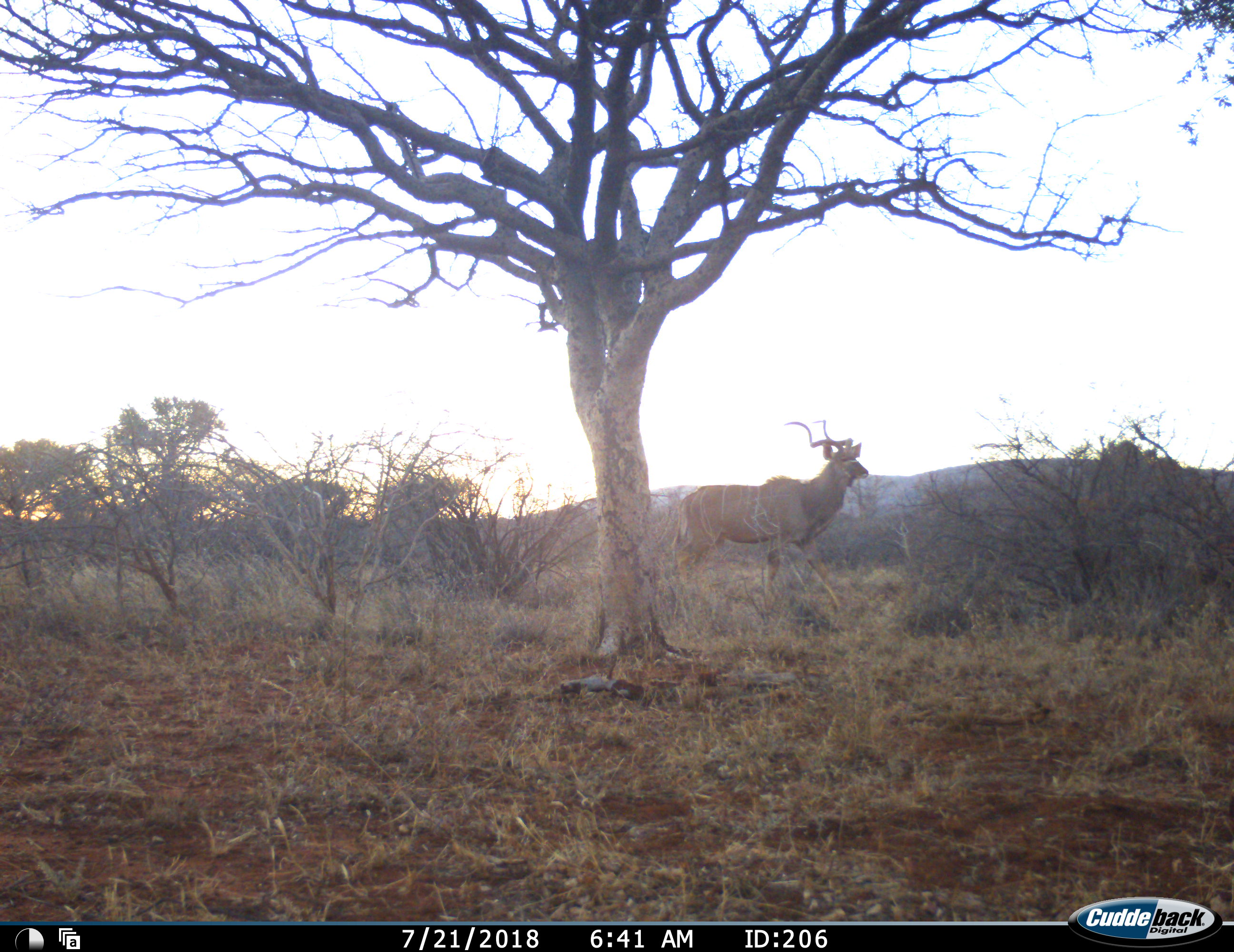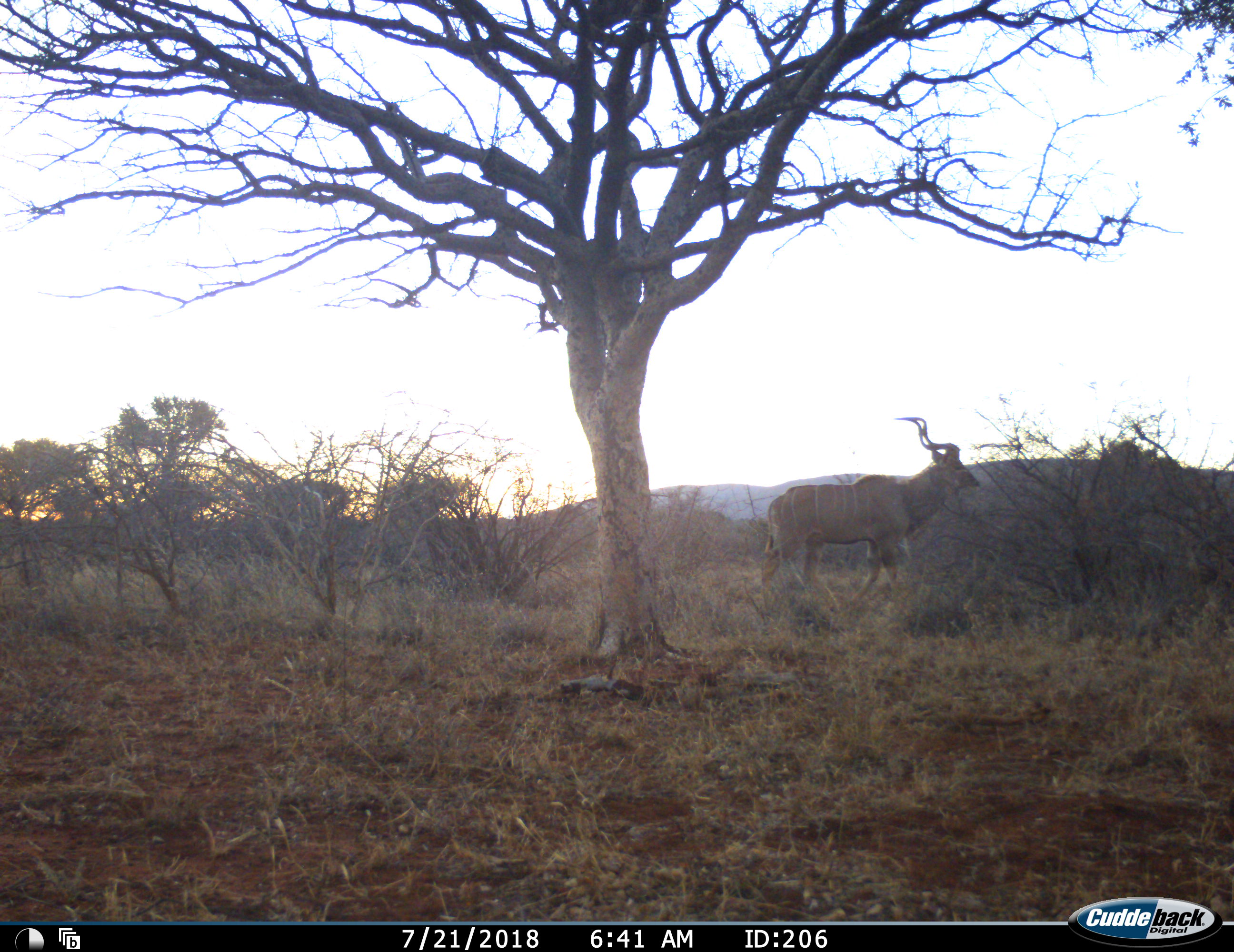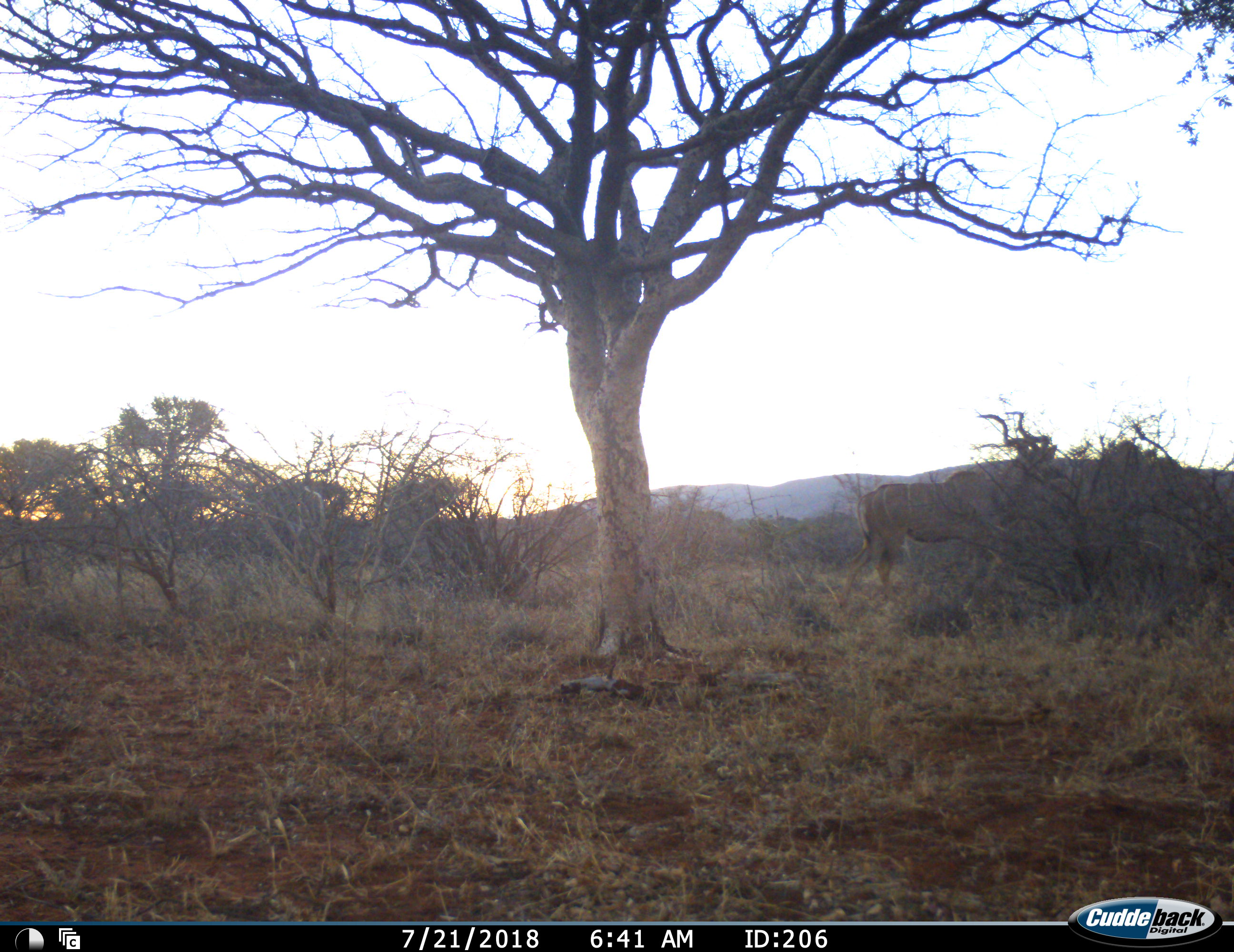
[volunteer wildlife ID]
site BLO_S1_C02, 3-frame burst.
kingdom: Animalia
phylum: Chordata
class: Mammalia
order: Artiodactyla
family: Bovidae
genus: Tragelaphus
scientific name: Tragelaphus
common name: kudu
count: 1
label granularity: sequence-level